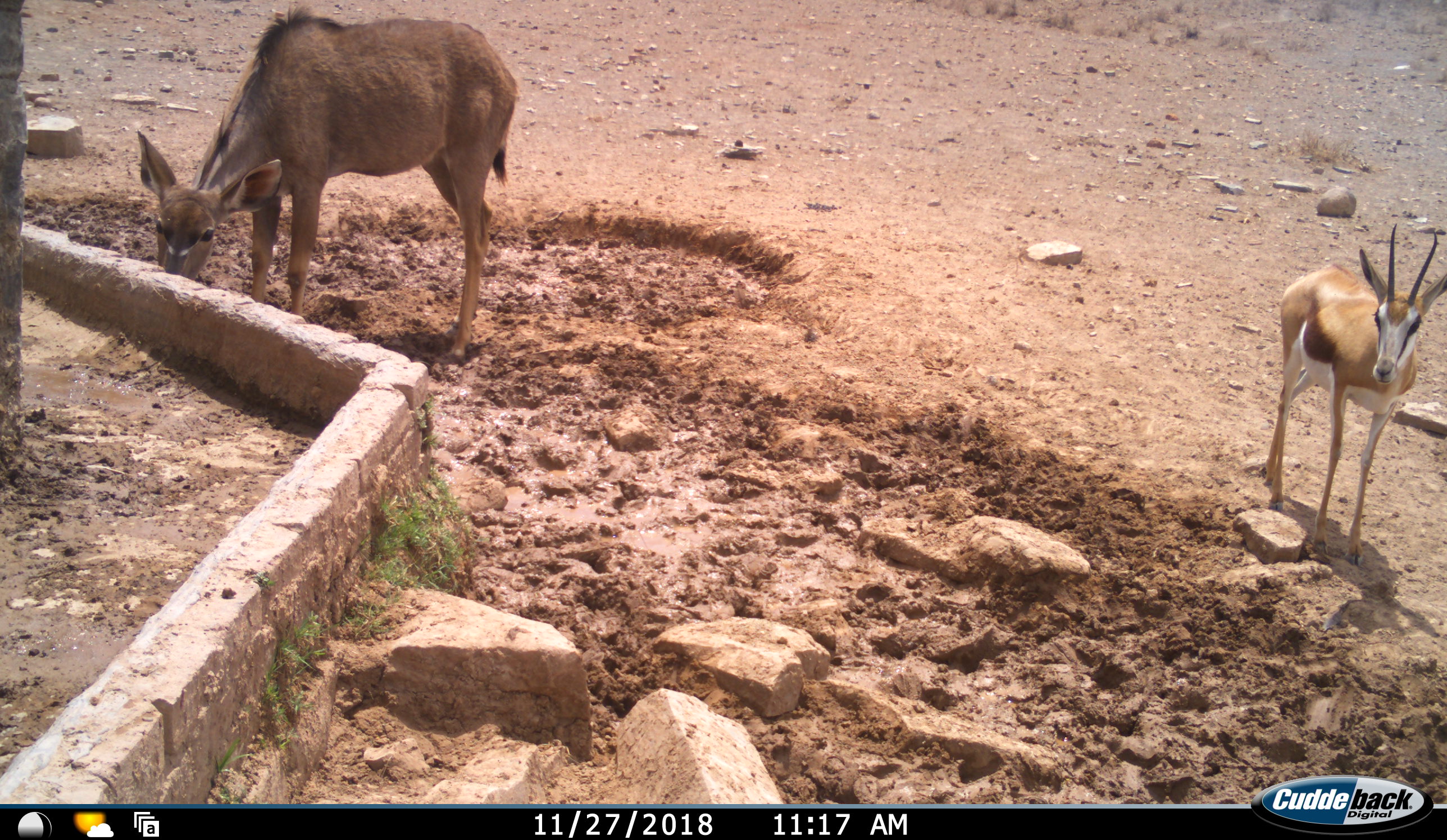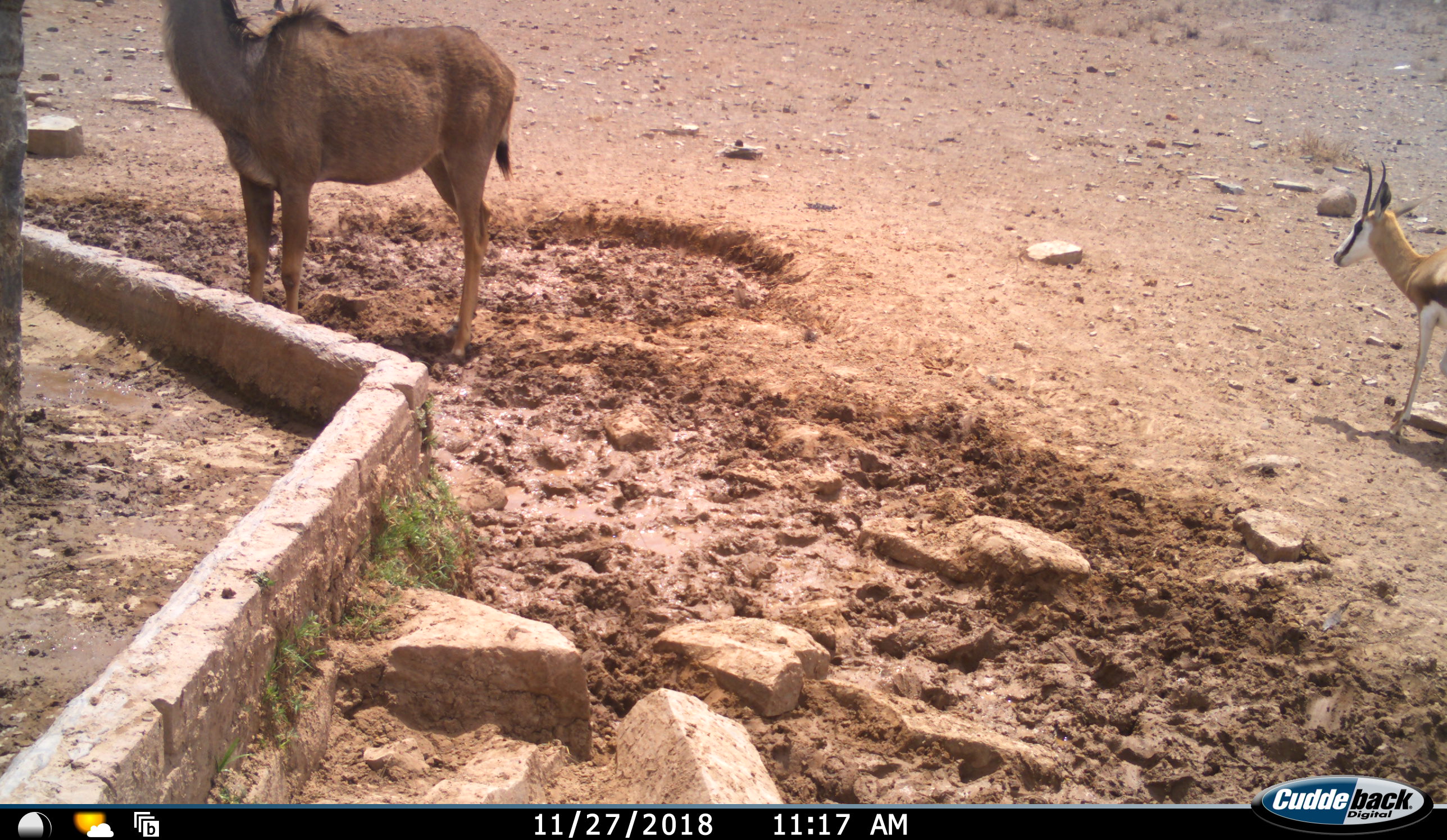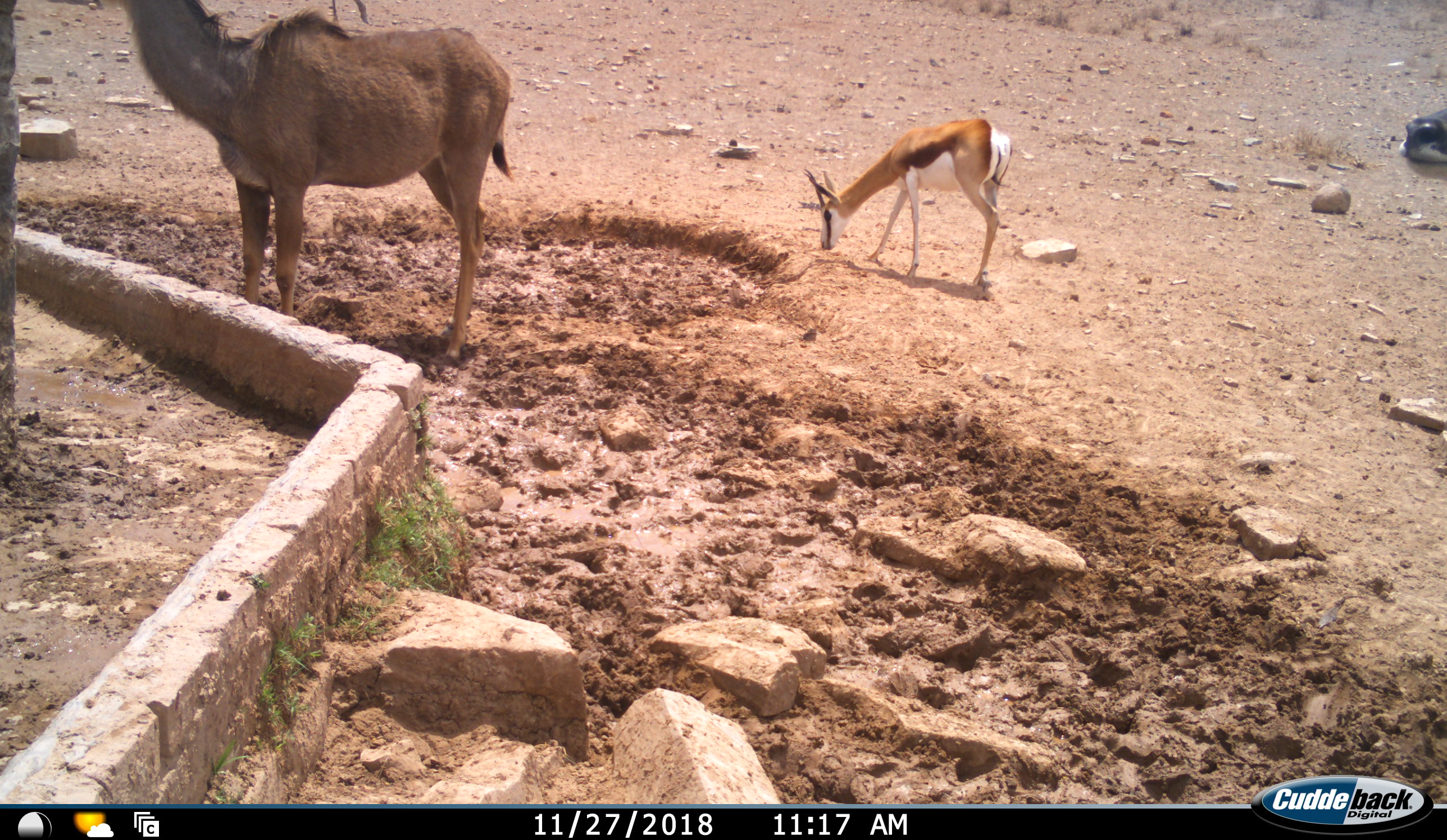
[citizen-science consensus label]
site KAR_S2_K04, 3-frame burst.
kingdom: Animalia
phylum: Chordata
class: Mammalia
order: Artiodactyla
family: Bovidae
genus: Tragelaphus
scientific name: Tragelaphus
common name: kudu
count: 2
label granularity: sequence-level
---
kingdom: Animalia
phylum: Chordata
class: Mammalia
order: Artiodactyla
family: Bovidae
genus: Antidorcas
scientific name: Antidorcas marsupialis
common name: springbok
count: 1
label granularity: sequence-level